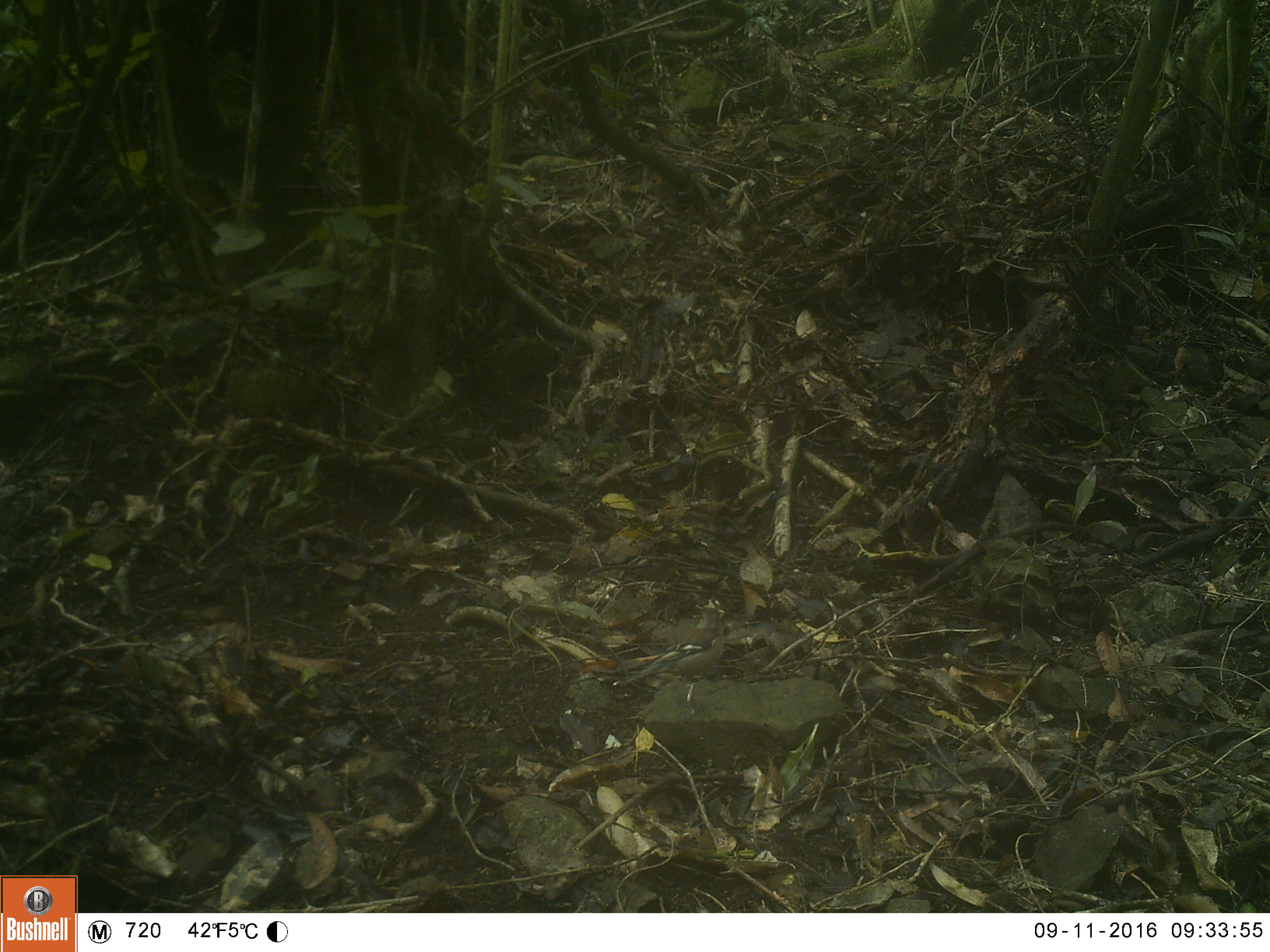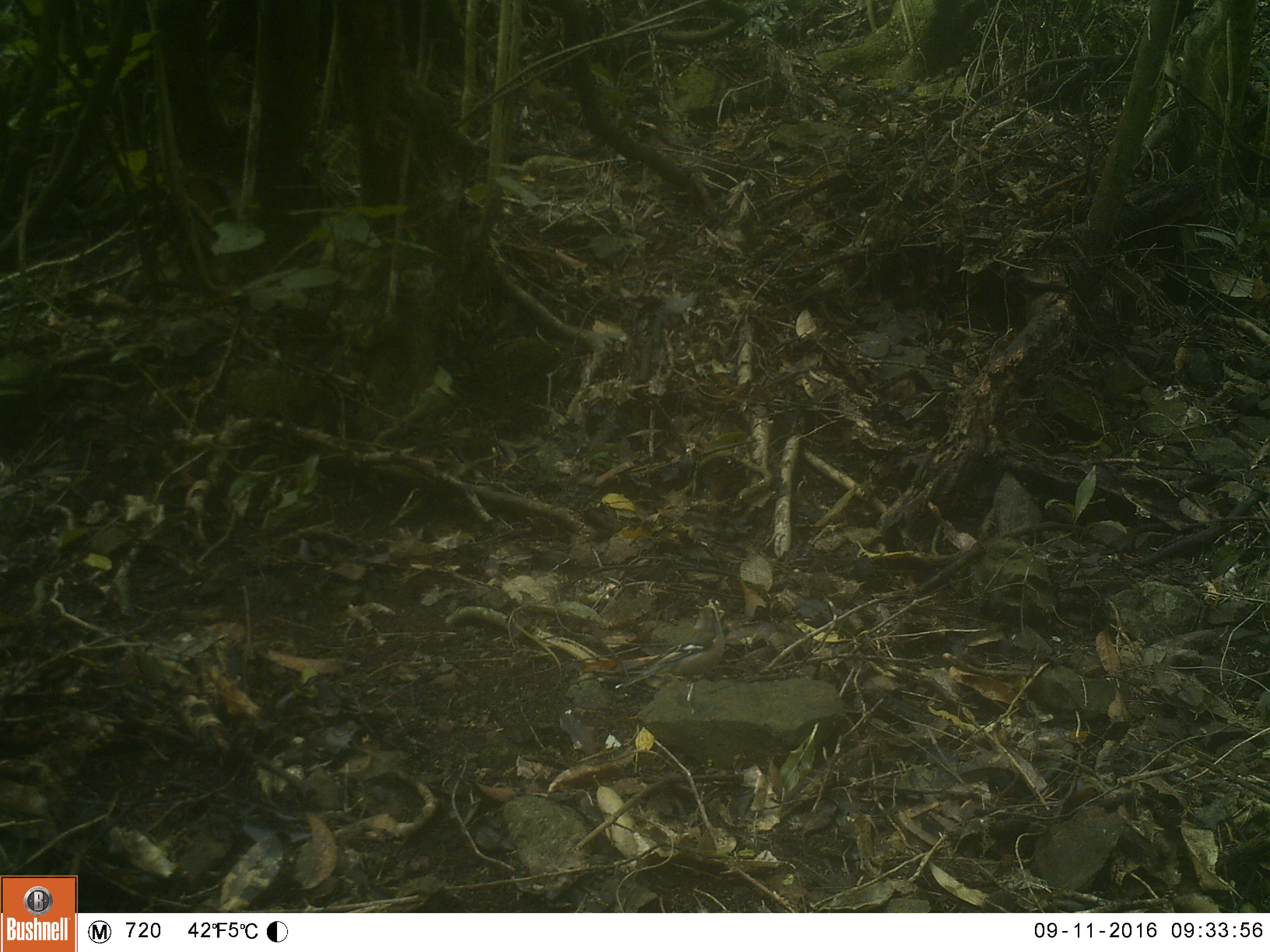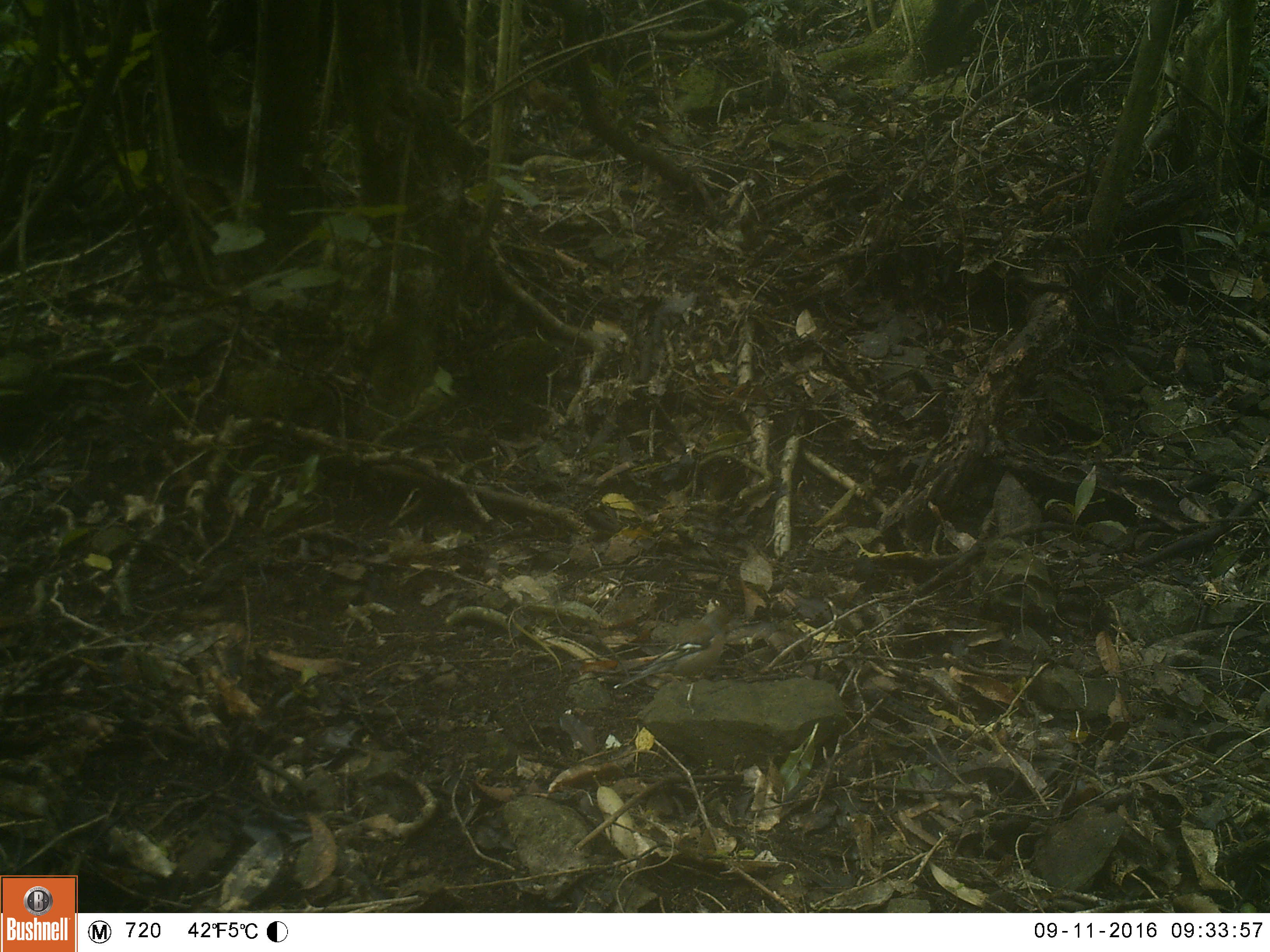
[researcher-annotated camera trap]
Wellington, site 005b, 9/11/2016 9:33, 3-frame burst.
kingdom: Animalia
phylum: Chordata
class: Aves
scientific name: Aves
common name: bird